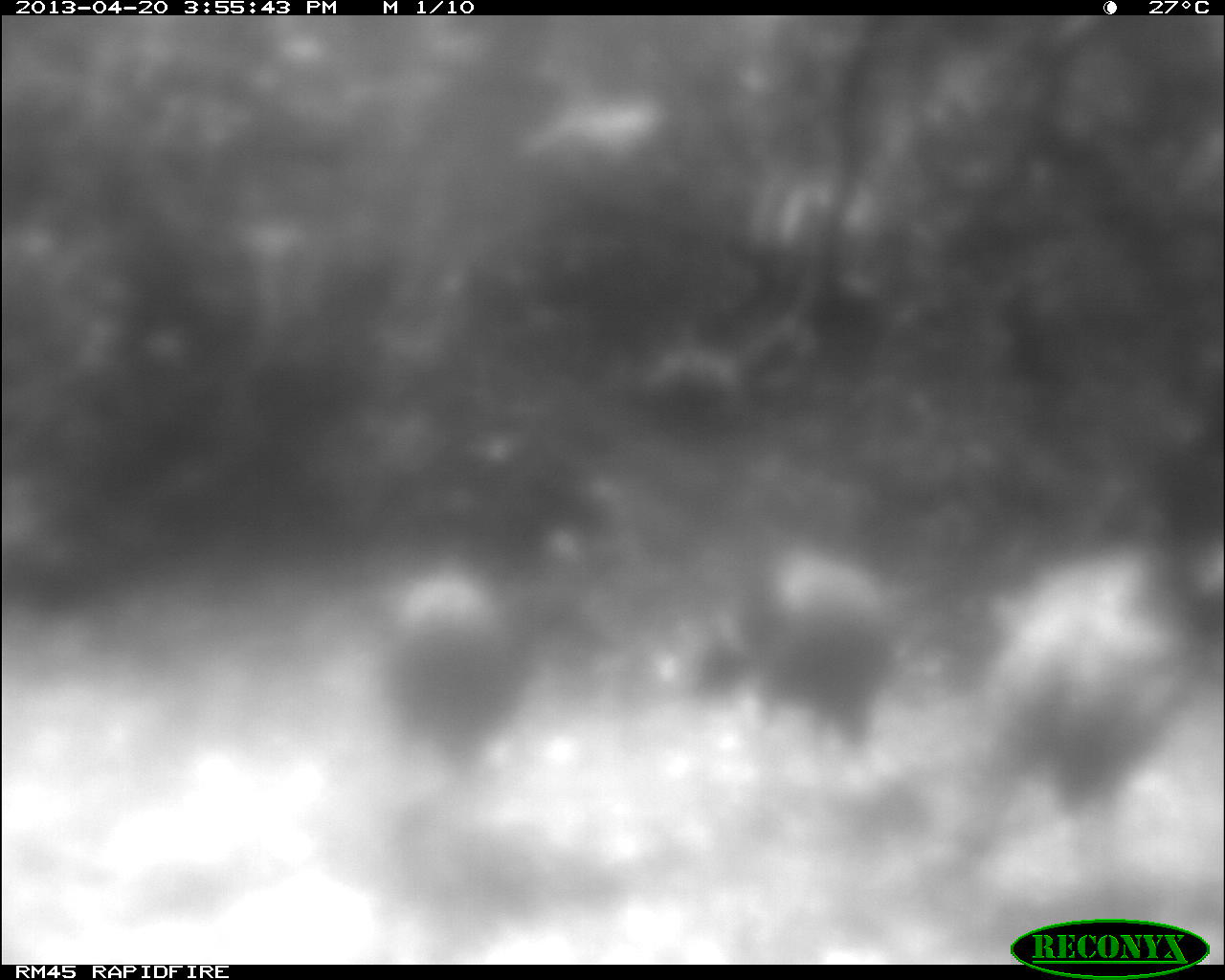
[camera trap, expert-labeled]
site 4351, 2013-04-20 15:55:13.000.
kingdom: Animalia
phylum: Chordata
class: Aves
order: Galliformes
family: Phasianidae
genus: Meleagris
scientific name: Meleagris ocellata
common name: ocellated turkey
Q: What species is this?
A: Meleagris ocellata (ocellated turkey).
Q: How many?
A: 3.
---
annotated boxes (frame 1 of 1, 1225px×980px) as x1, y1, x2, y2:
meleagris ocellata: 949, 546, 1194, 905; 380, 566, 612, 785; 686, 549, 895, 763